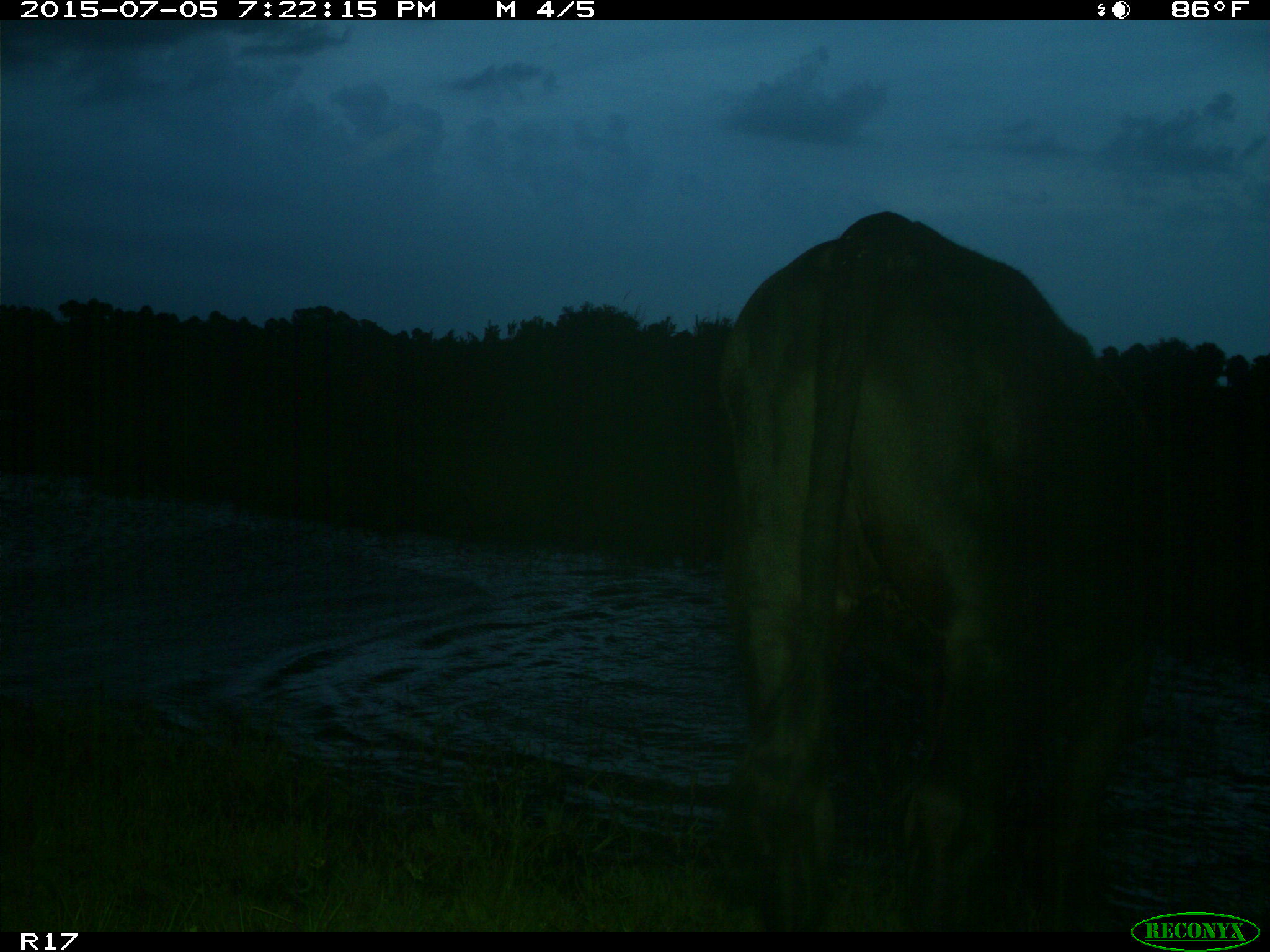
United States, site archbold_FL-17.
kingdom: Animalia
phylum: Chordata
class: Mammalia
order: Artiodactyla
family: Bovidae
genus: Bos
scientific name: Bos taurus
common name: domestic cow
Bos taurus (domestic cow).